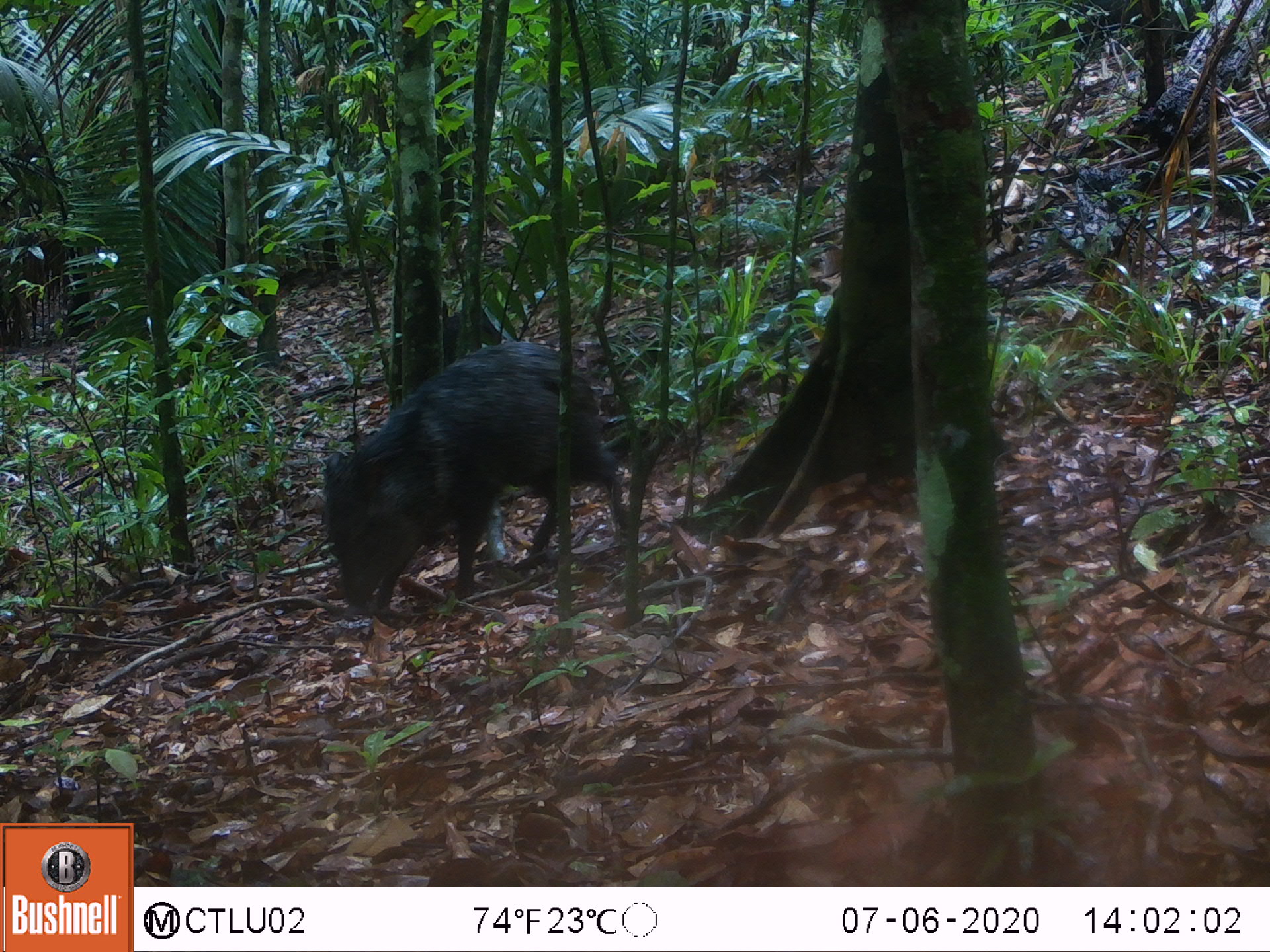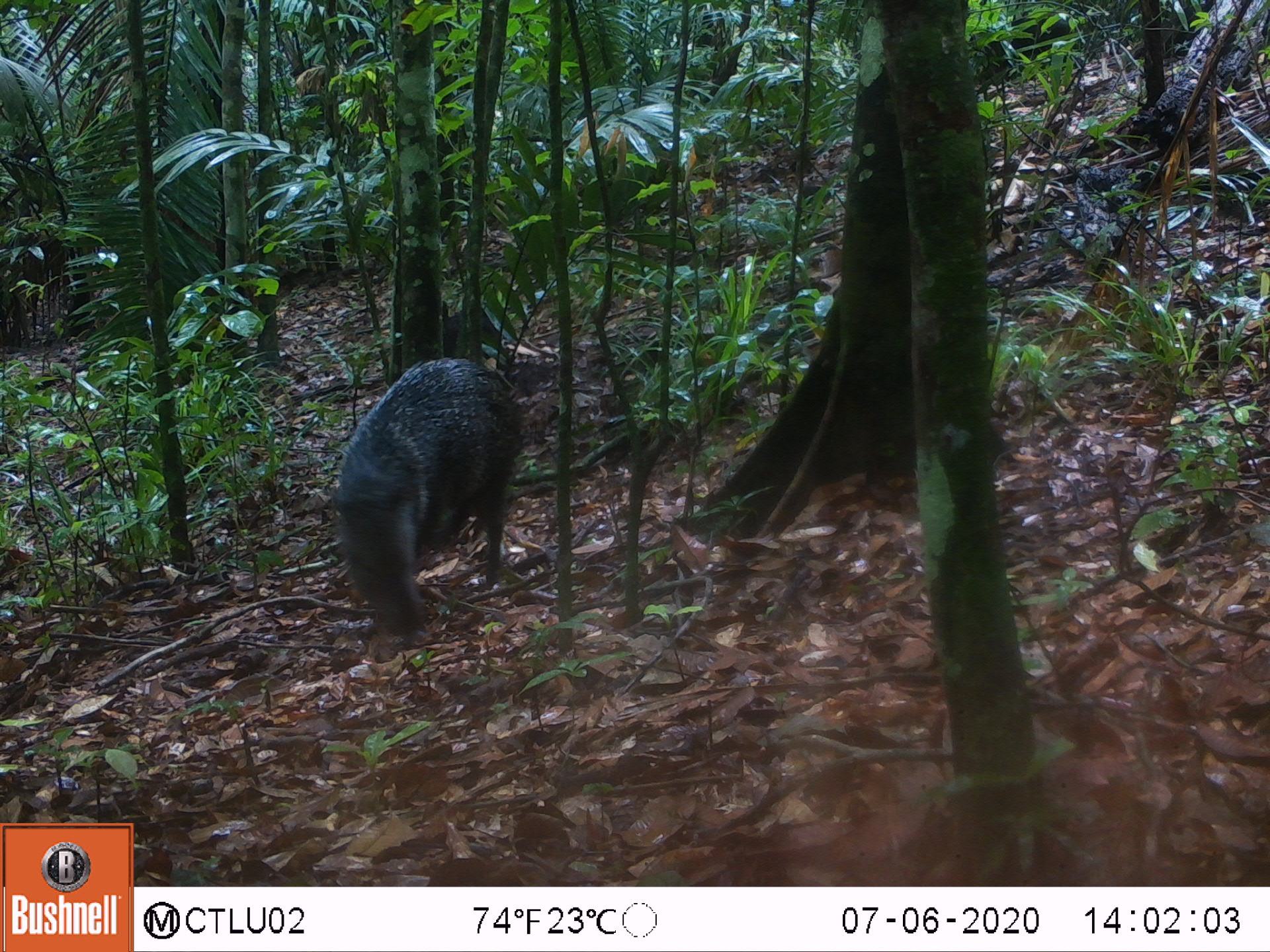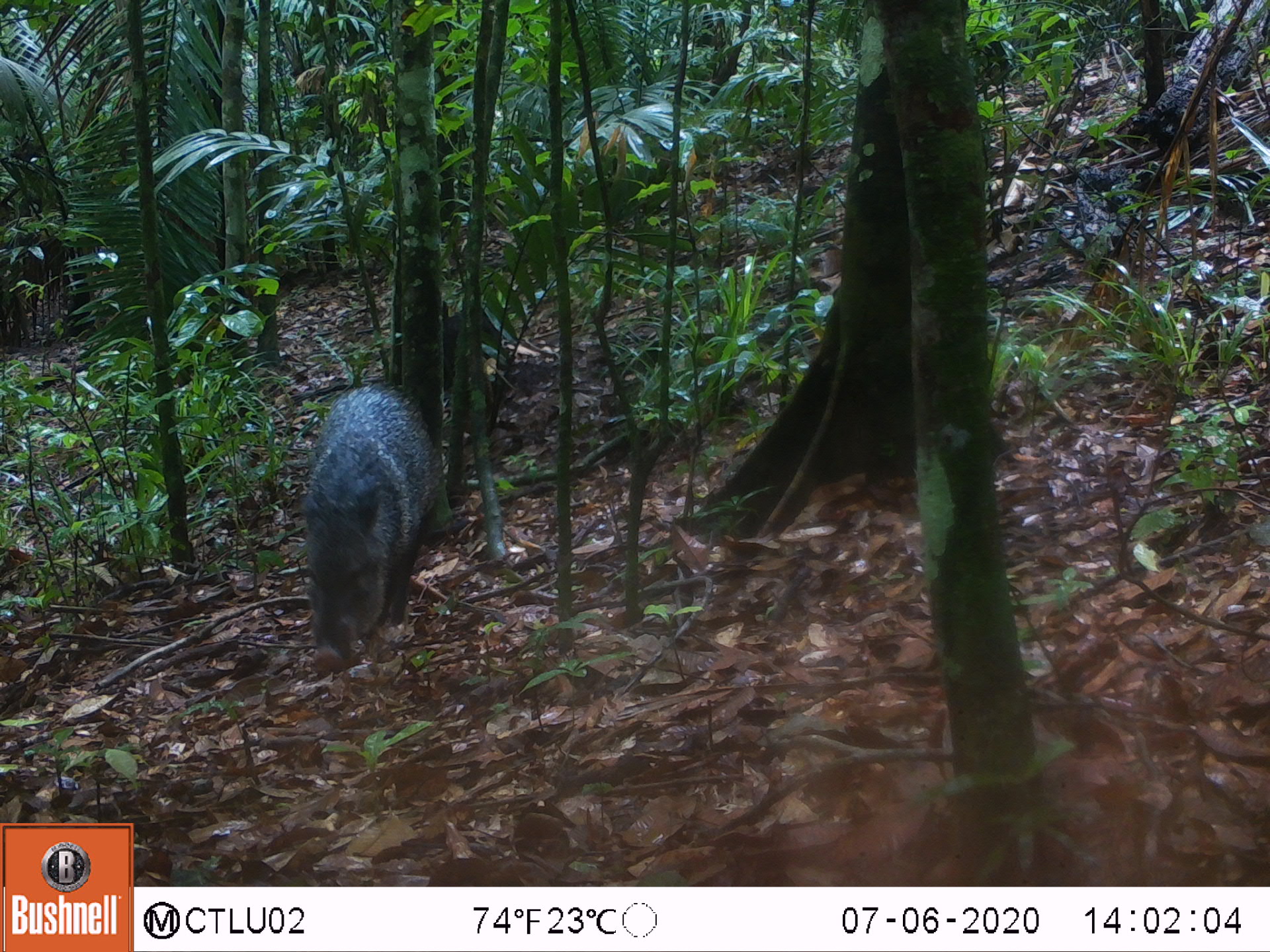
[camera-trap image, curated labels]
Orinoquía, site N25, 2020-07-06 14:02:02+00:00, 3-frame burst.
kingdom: Animalia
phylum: Chordata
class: Mammalia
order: Artiodactyla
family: Tayassuidae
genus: Pecari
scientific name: Pecari tajacu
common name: collared peccary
Collared peccary (Pecari tajacu).